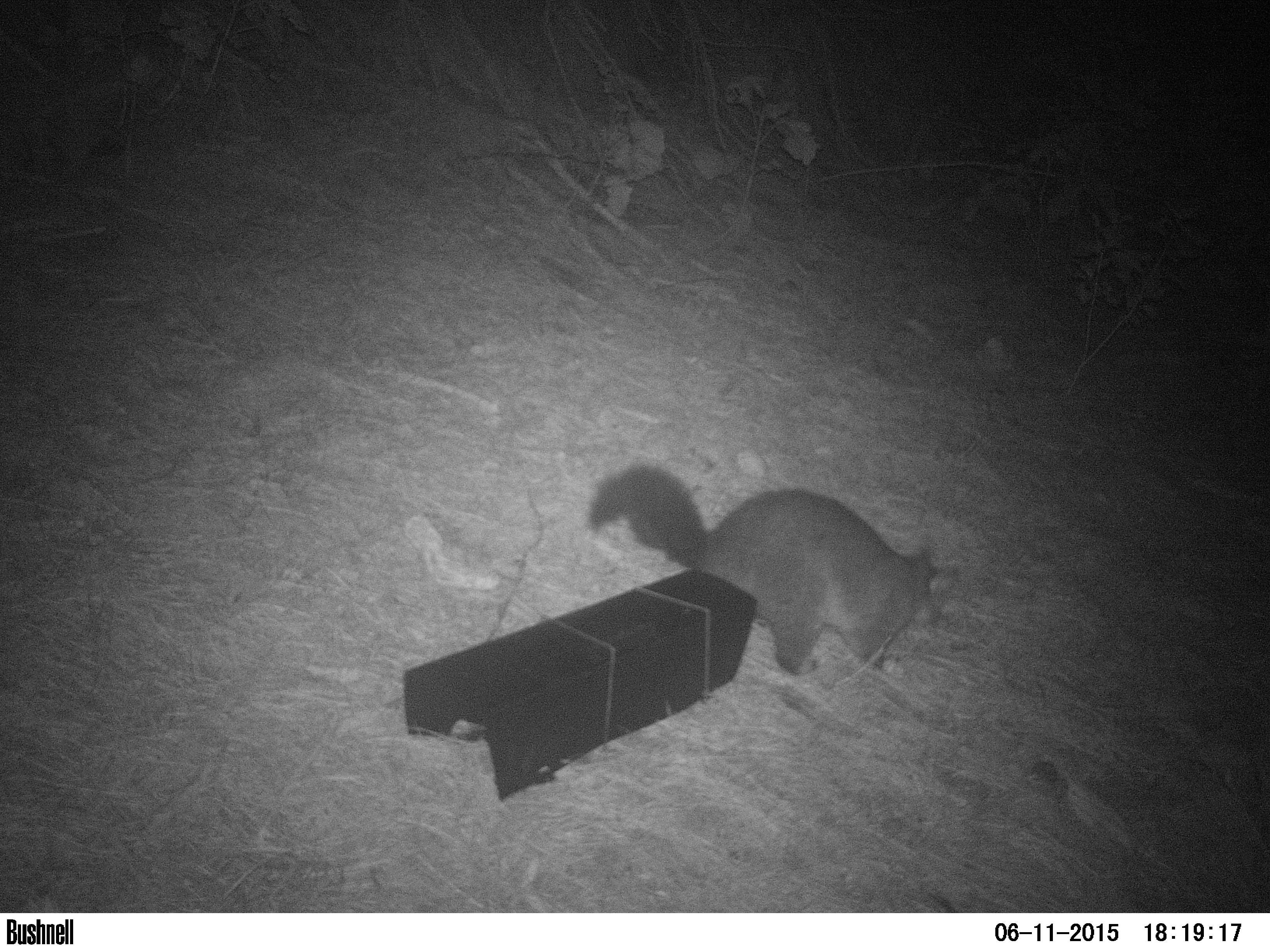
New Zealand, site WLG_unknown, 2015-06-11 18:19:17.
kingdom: Animalia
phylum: Chordata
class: Mammalia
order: Diprotodontia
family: Phalangeridae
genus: Trichosurus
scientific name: Trichosurus vulpecula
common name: common brushtail possum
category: possum